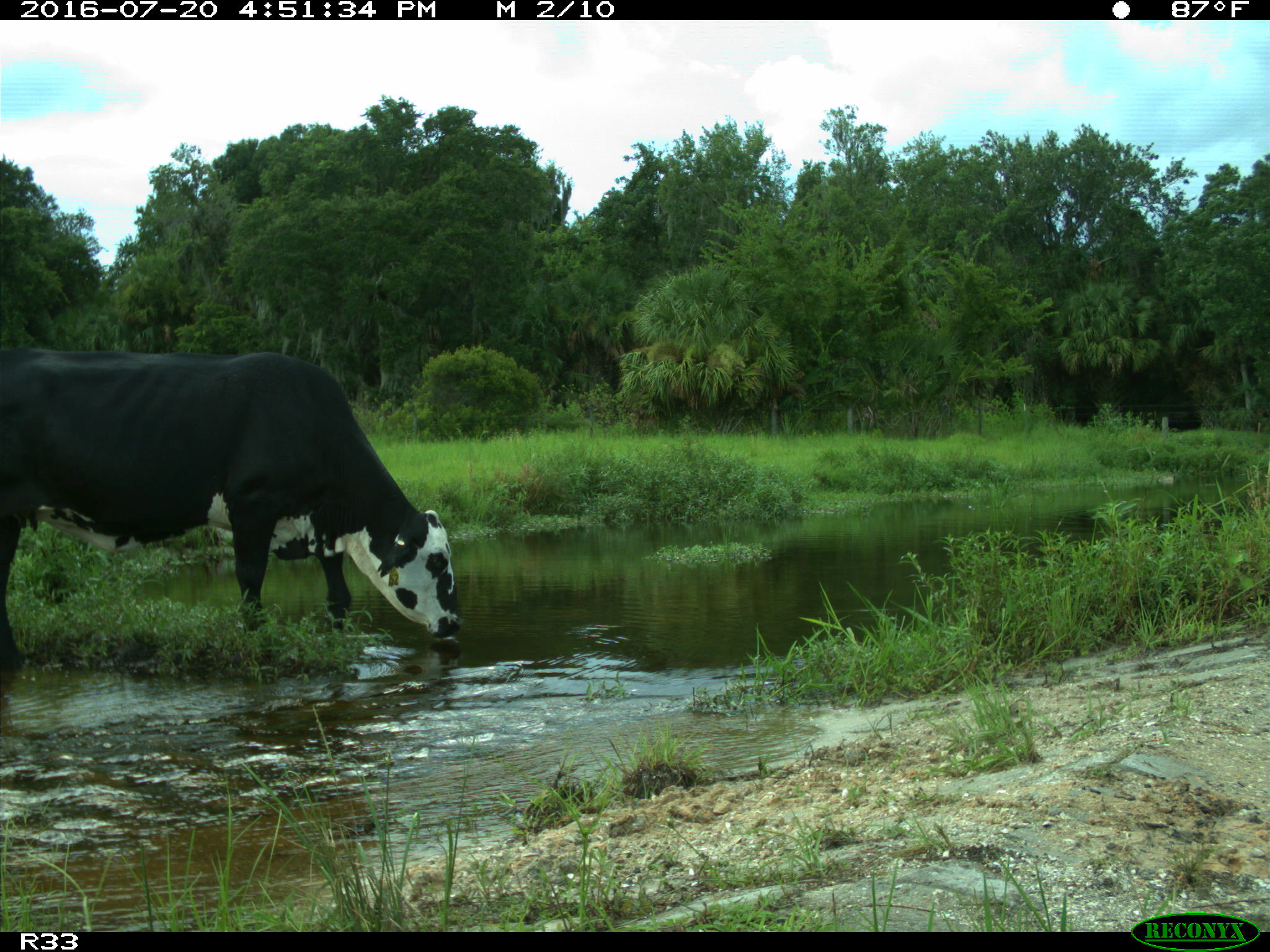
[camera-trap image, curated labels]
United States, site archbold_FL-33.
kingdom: Animalia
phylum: Chordata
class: Mammalia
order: Artiodactyla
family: Bovidae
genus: Bos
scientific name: Bos taurus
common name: domestic cow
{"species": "Bos taurus (domestic cow)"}